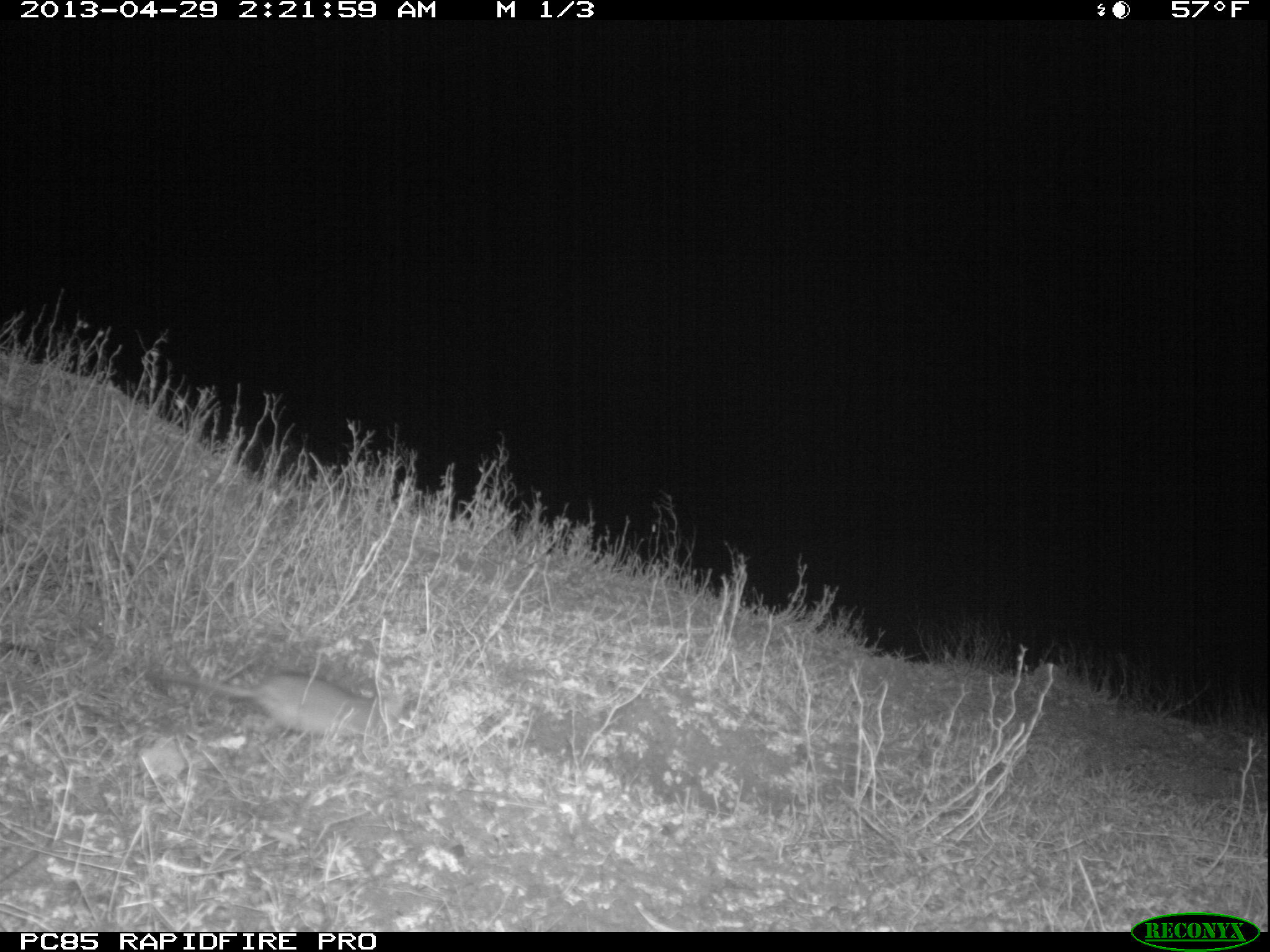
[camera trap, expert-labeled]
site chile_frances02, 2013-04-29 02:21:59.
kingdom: Animalia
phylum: Chordata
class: Mammalia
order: Rodentia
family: Muridae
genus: Rattus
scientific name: Rattus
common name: rat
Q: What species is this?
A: Rat (Rattus).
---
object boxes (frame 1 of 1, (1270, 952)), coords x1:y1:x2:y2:
rat: 144:666:402:751